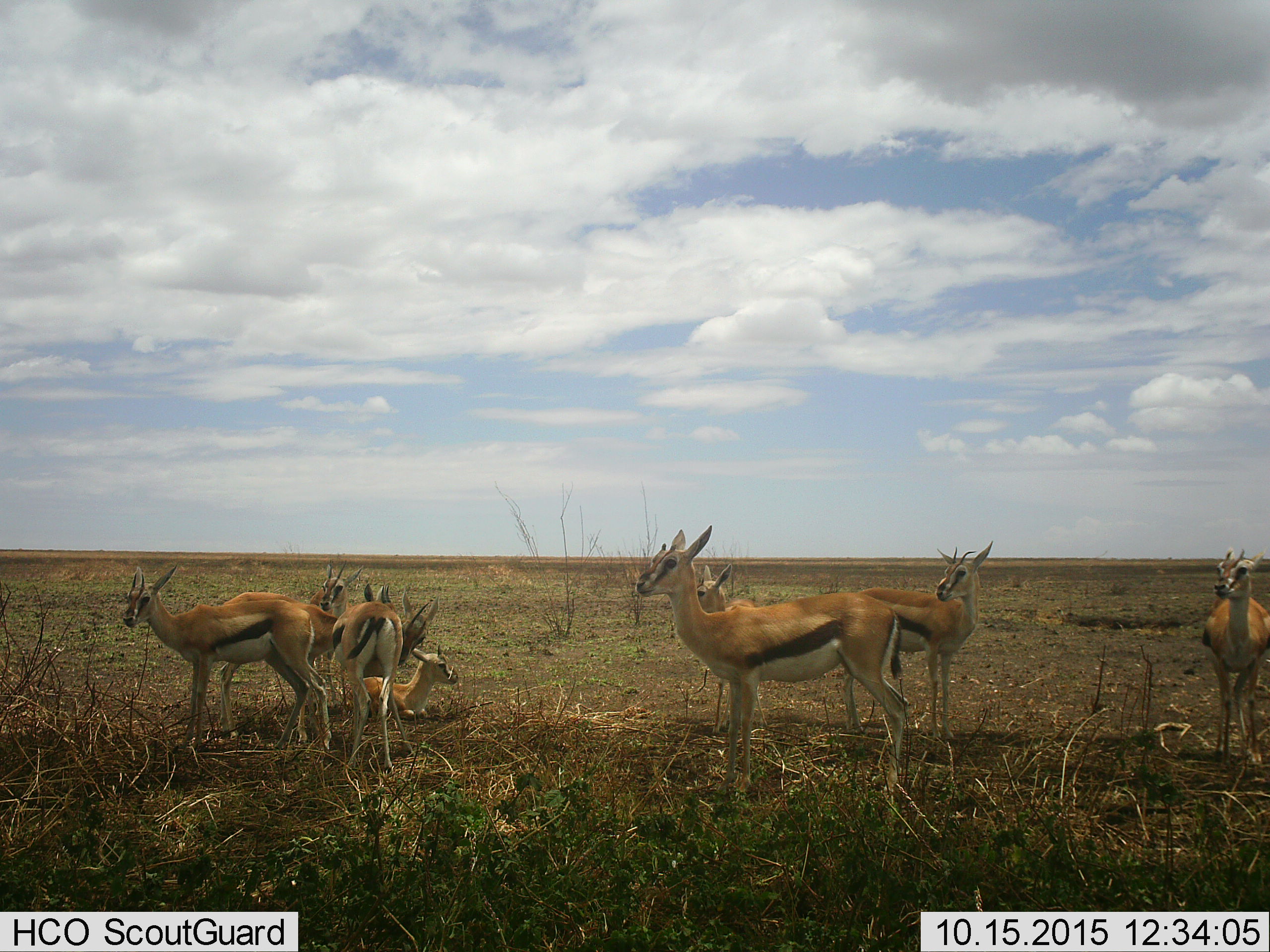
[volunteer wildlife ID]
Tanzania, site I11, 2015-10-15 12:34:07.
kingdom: Animalia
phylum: Chordata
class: Mammalia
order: Artiodactyla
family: Bovidae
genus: Eudorcas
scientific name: Eudorcas thomsonii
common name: thomson's gazelle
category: gazellethomsons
Gazellethomsons (thomson's gazelle) (Eudorcas thomsonii), count 9. Behavior (volunteer vote fractions): standing 89%, resting 78%, moving 11%, interacting 11%. Young present (vote fraction): 33%. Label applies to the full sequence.